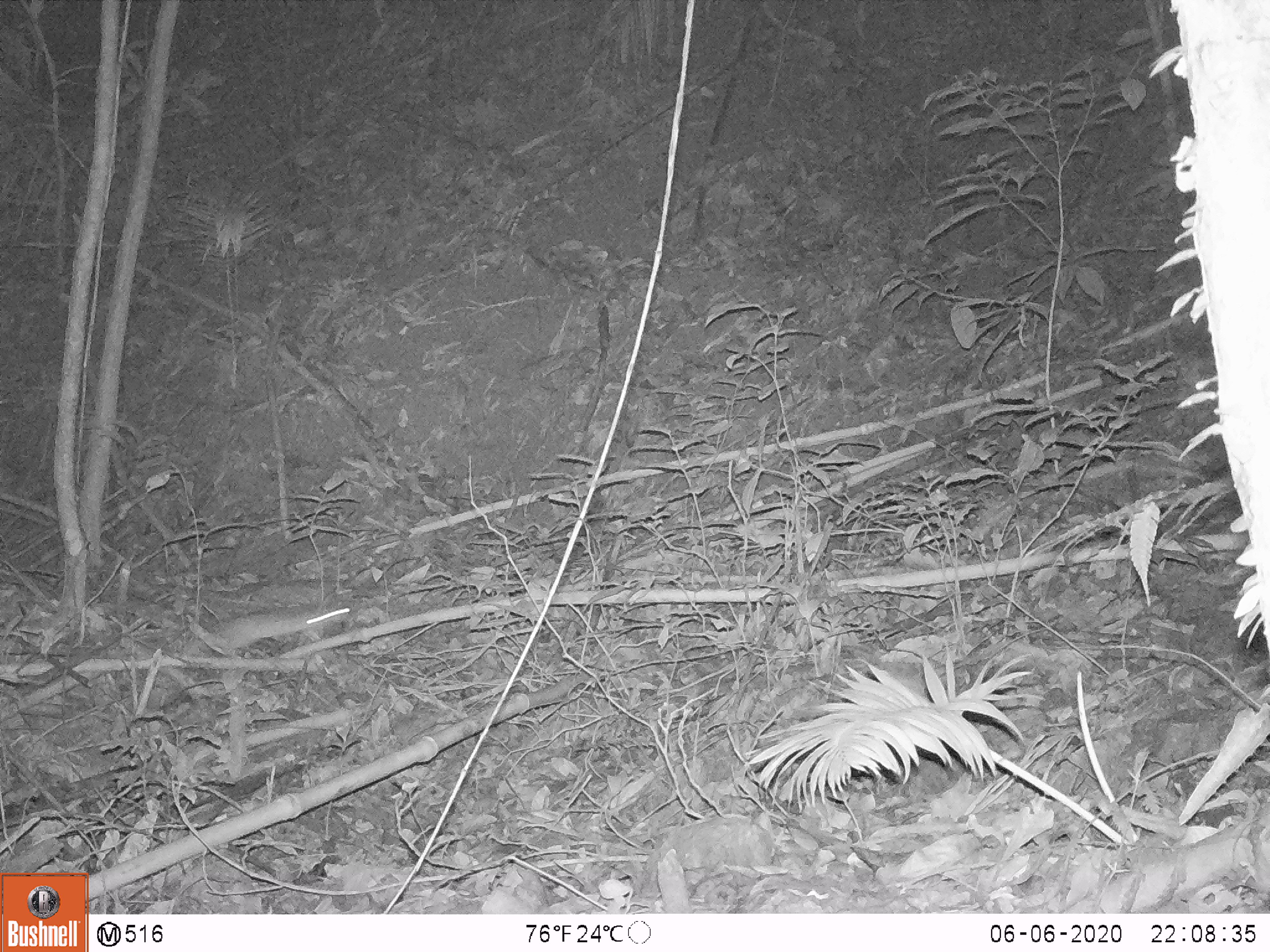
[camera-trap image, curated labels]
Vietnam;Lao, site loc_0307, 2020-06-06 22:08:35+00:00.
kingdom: Animalia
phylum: Chordata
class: Mammalia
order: Rodentia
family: Muridae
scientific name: Muridae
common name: old-world mice and rats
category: unidentified murid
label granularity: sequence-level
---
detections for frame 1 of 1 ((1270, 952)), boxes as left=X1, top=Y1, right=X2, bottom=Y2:
unidentified murid: left=186, top=600, right=352, bottom=656